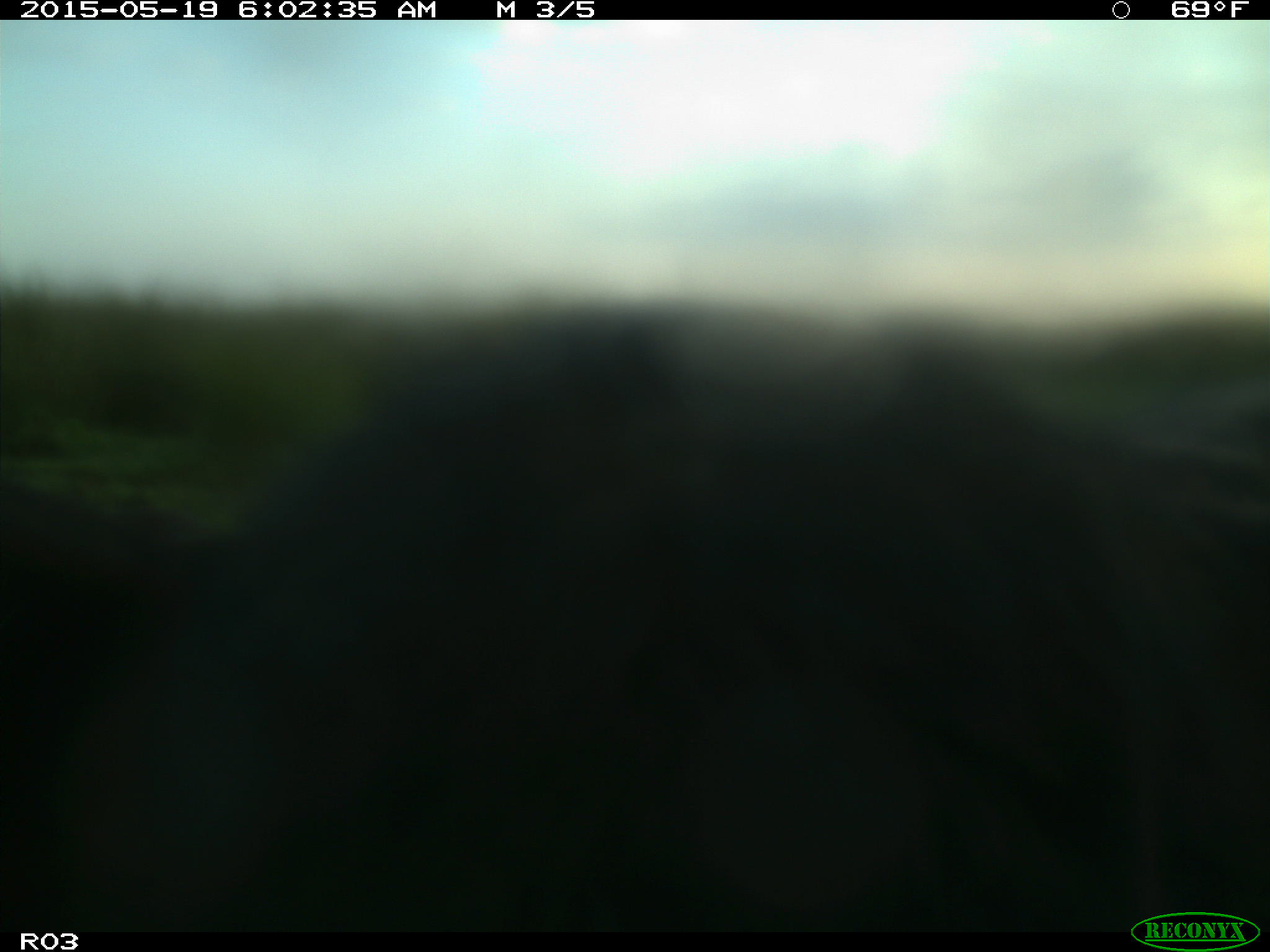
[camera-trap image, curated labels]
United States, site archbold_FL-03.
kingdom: Animalia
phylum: Chordata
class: Mammalia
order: Artiodactyla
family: Bovidae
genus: Bos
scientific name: Bos taurus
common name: domestic cow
Bos taurus (domestic cow).